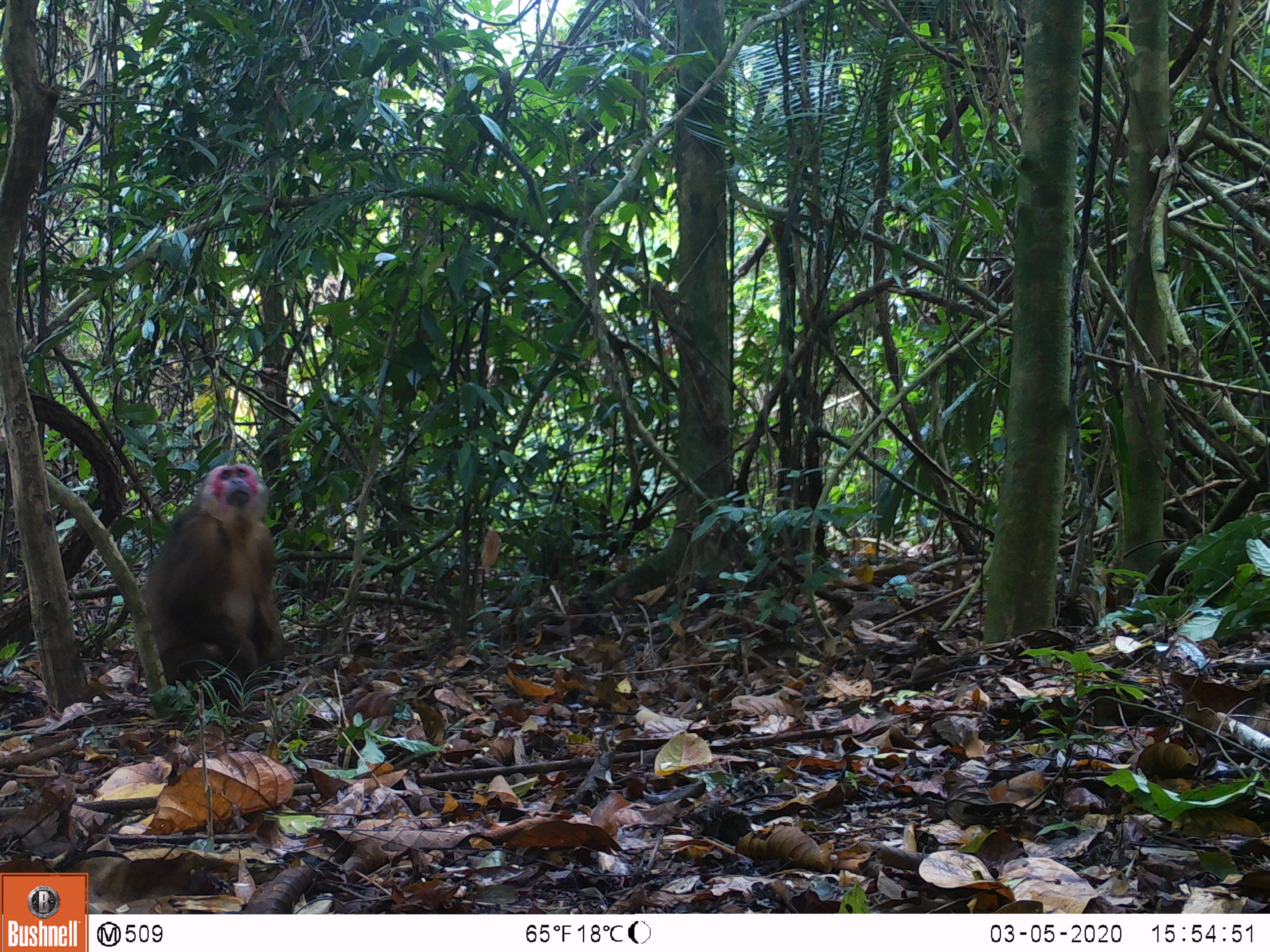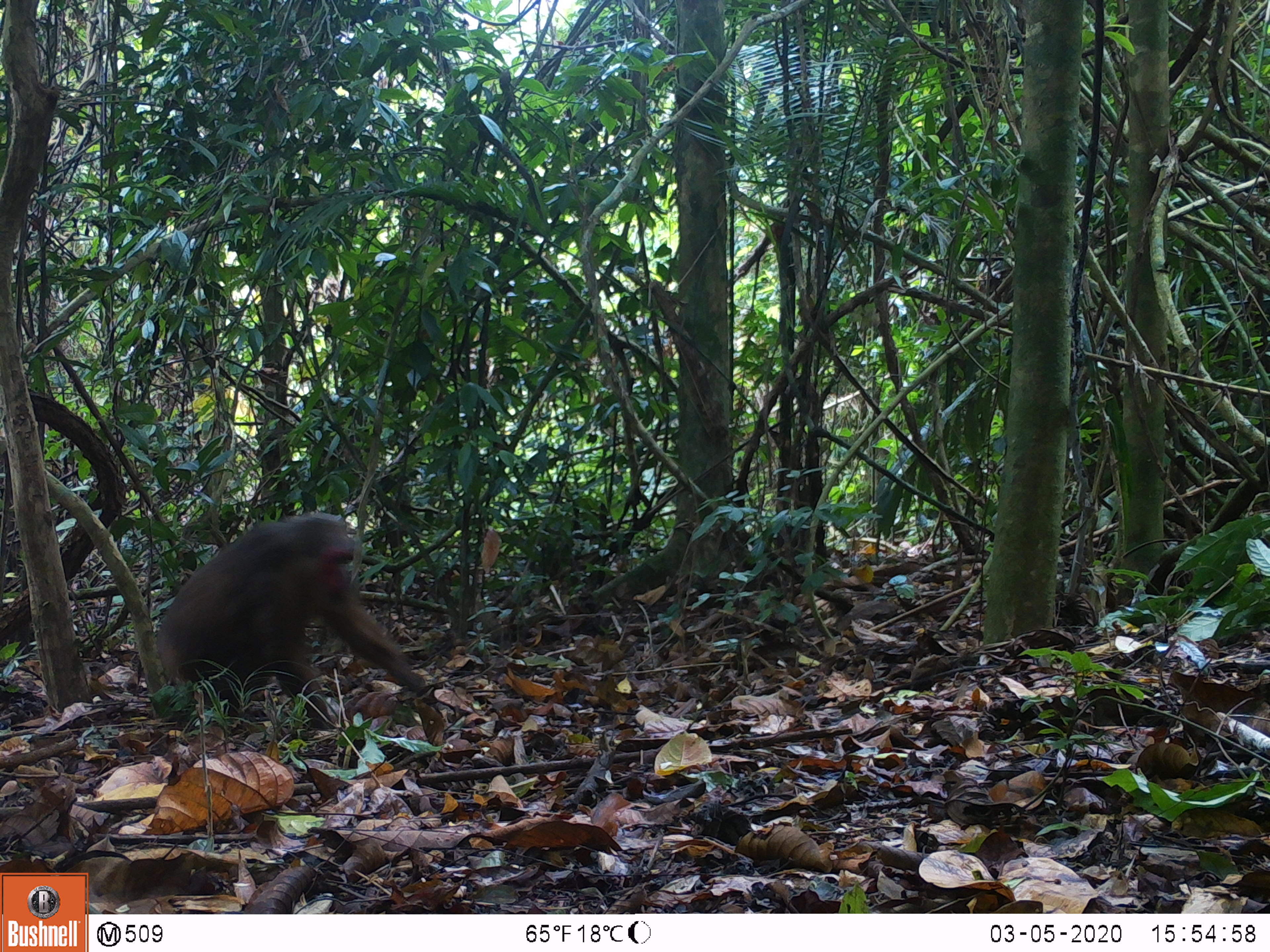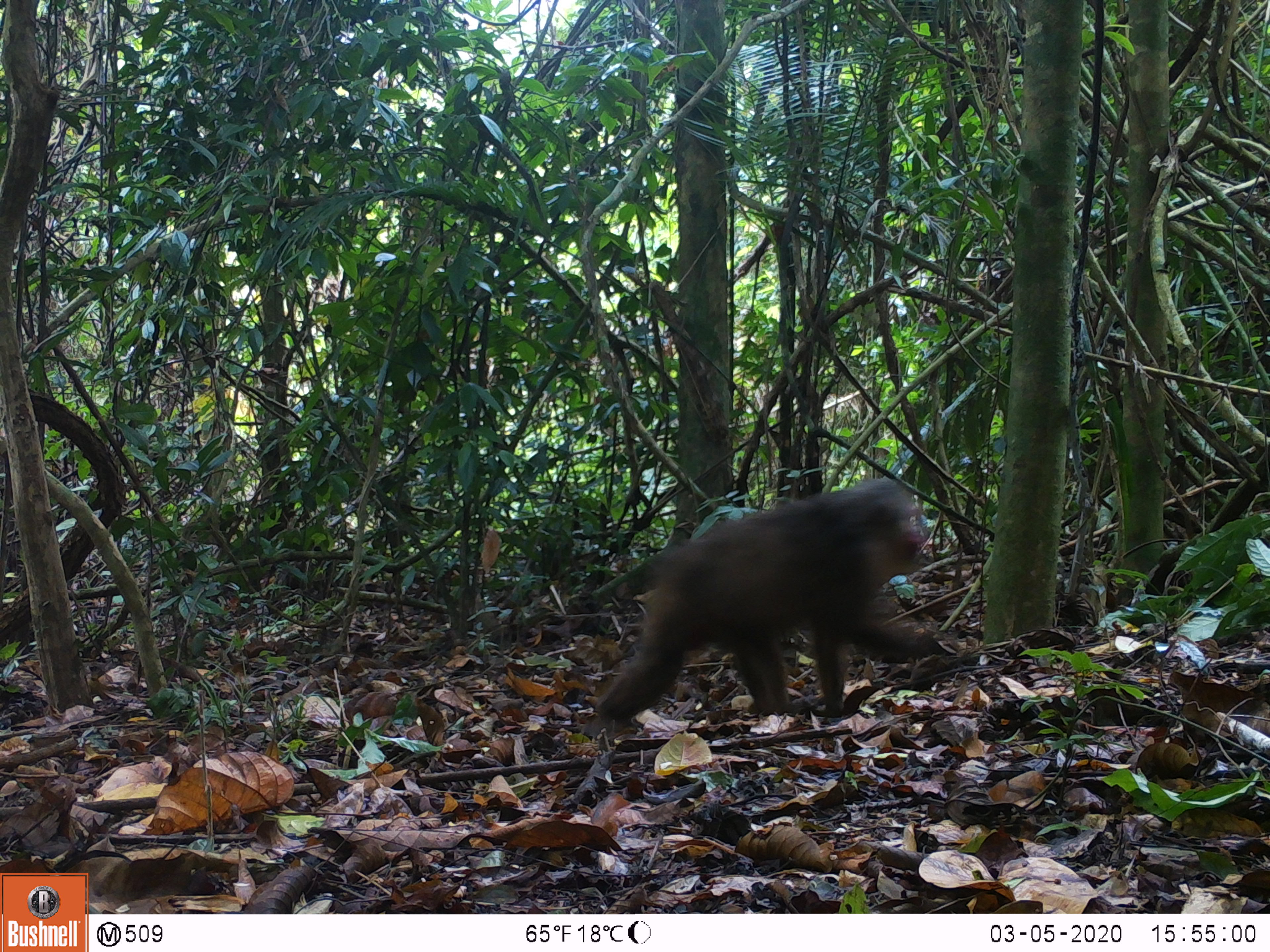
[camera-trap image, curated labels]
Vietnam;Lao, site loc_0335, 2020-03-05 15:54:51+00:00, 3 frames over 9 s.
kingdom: Animalia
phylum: Chordata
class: Mammalia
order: Primates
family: Cercopithecidae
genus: Macaca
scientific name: Macaca arctoides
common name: stump-tailed macaque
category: stump tailed macaque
Stump tailed macaque (stump-tailed macaque) (Macaca arctoides). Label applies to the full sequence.